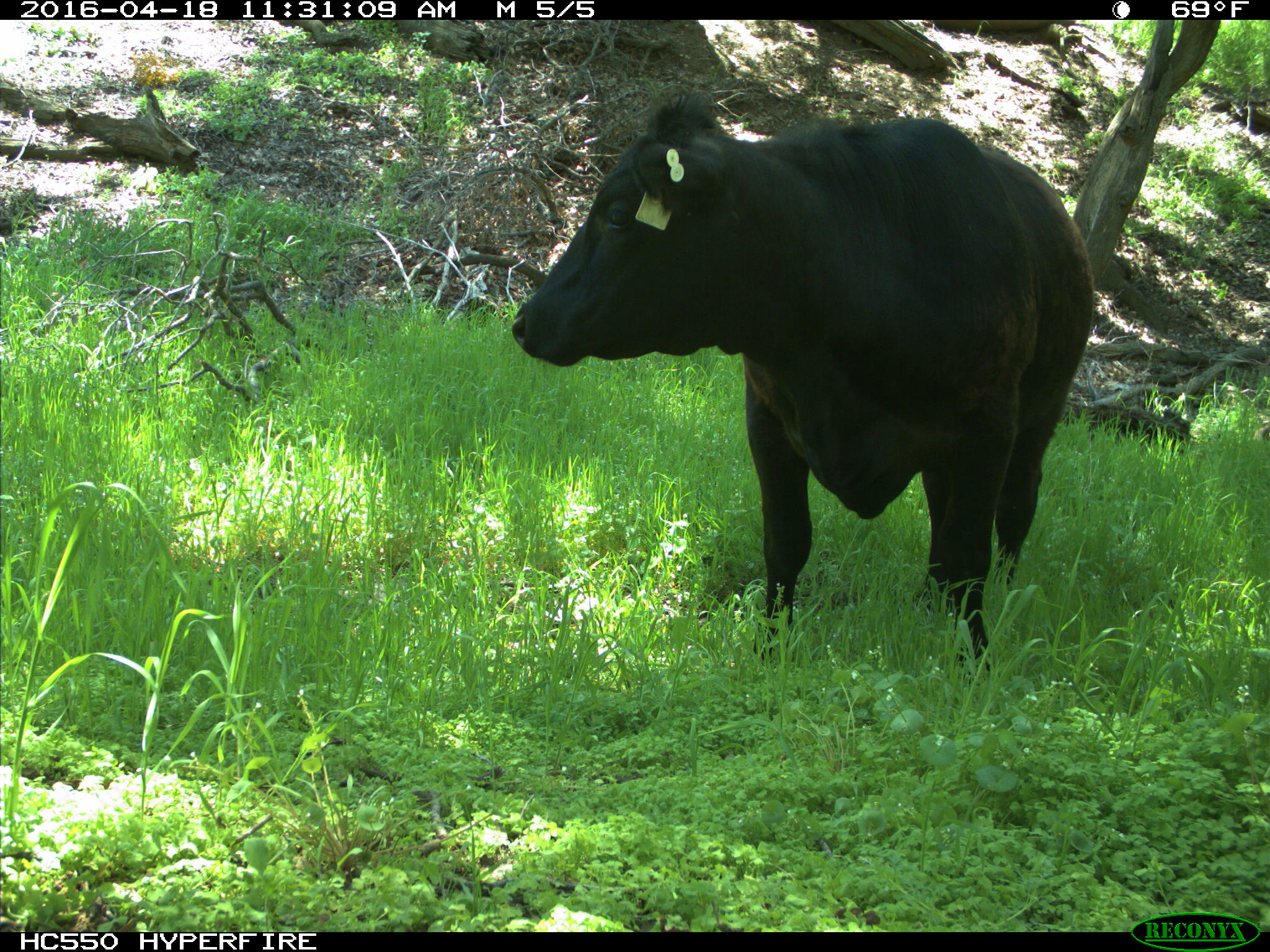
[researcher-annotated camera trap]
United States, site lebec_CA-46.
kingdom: Animalia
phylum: Chordata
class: Mammalia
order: Artiodactyla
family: Bovidae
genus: Bos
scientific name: Bos taurus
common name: domestic cow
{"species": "Bos taurus (domestic cow)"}